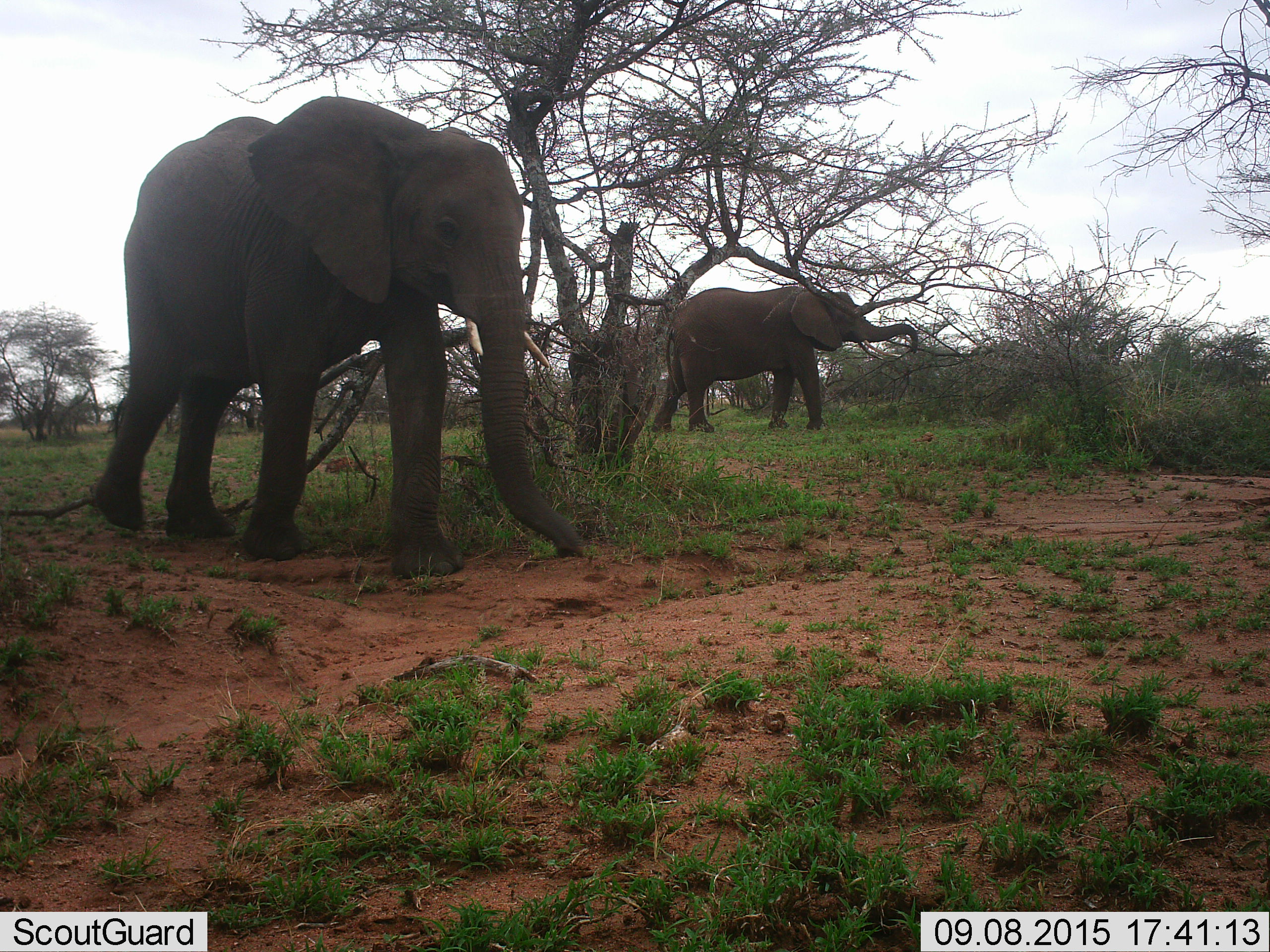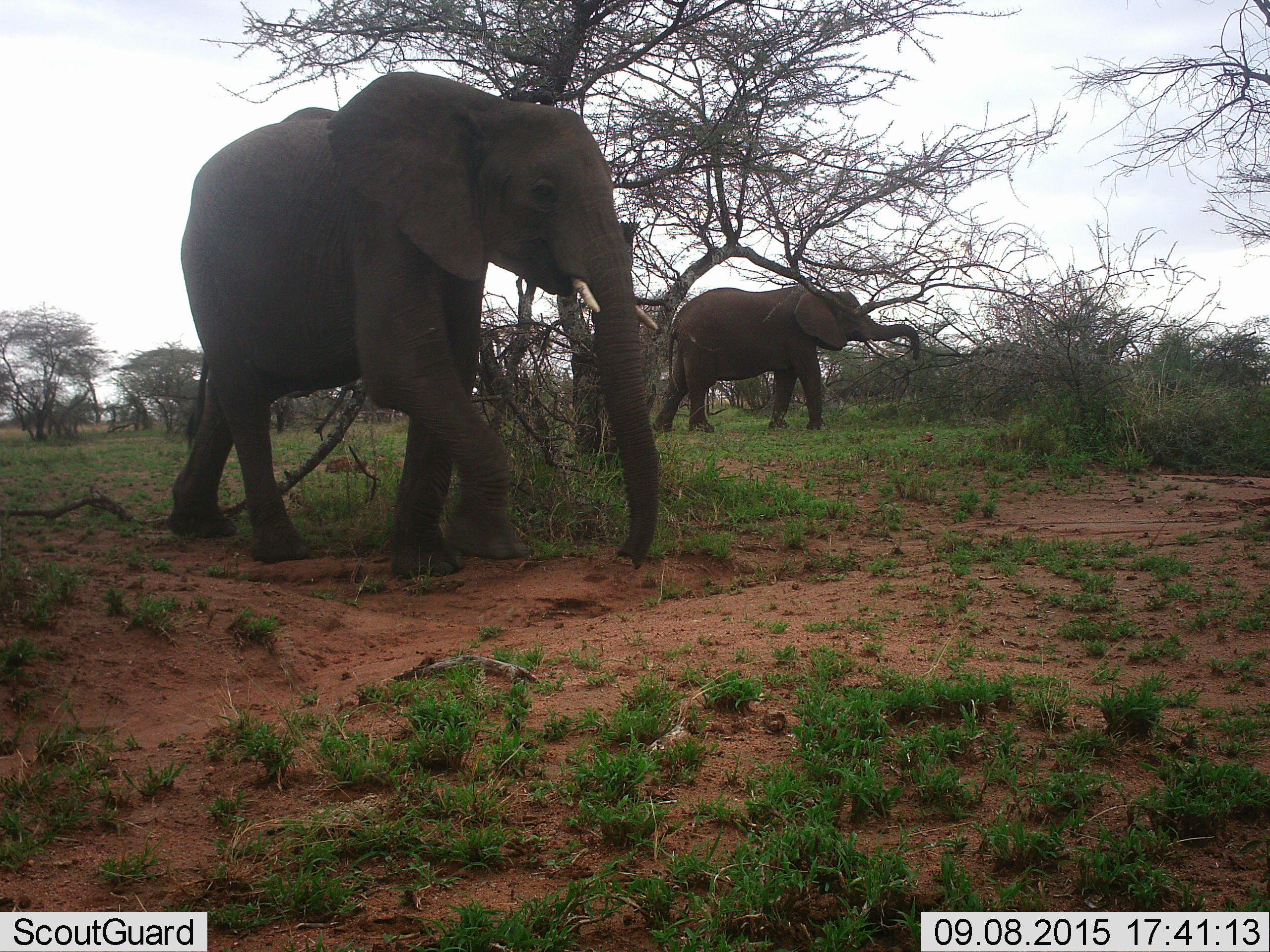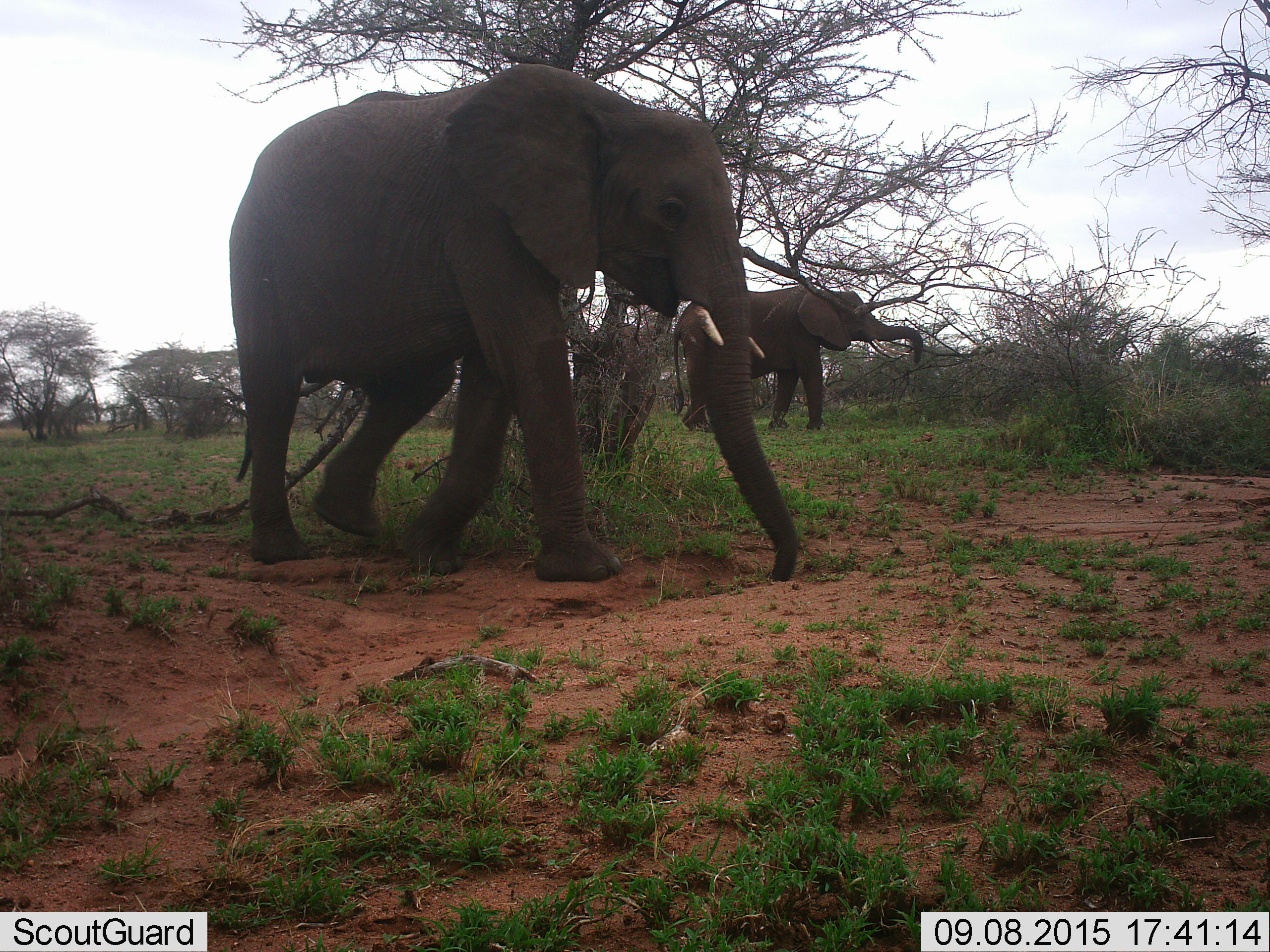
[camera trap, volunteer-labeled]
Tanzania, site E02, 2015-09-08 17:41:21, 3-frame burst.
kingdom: Animalia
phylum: Chordata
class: Mammalia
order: Proboscidea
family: Elephantidae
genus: Loxodonta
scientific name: Loxodonta africana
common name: african bush elephant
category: elephant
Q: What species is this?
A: Elephant (african bush elephant) (Loxodonta africana).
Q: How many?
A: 2.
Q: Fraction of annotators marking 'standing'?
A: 32%.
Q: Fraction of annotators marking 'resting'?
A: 0%.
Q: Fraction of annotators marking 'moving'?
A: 95%.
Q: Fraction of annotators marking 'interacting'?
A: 5%.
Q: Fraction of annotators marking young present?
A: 11%.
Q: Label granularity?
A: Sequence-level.